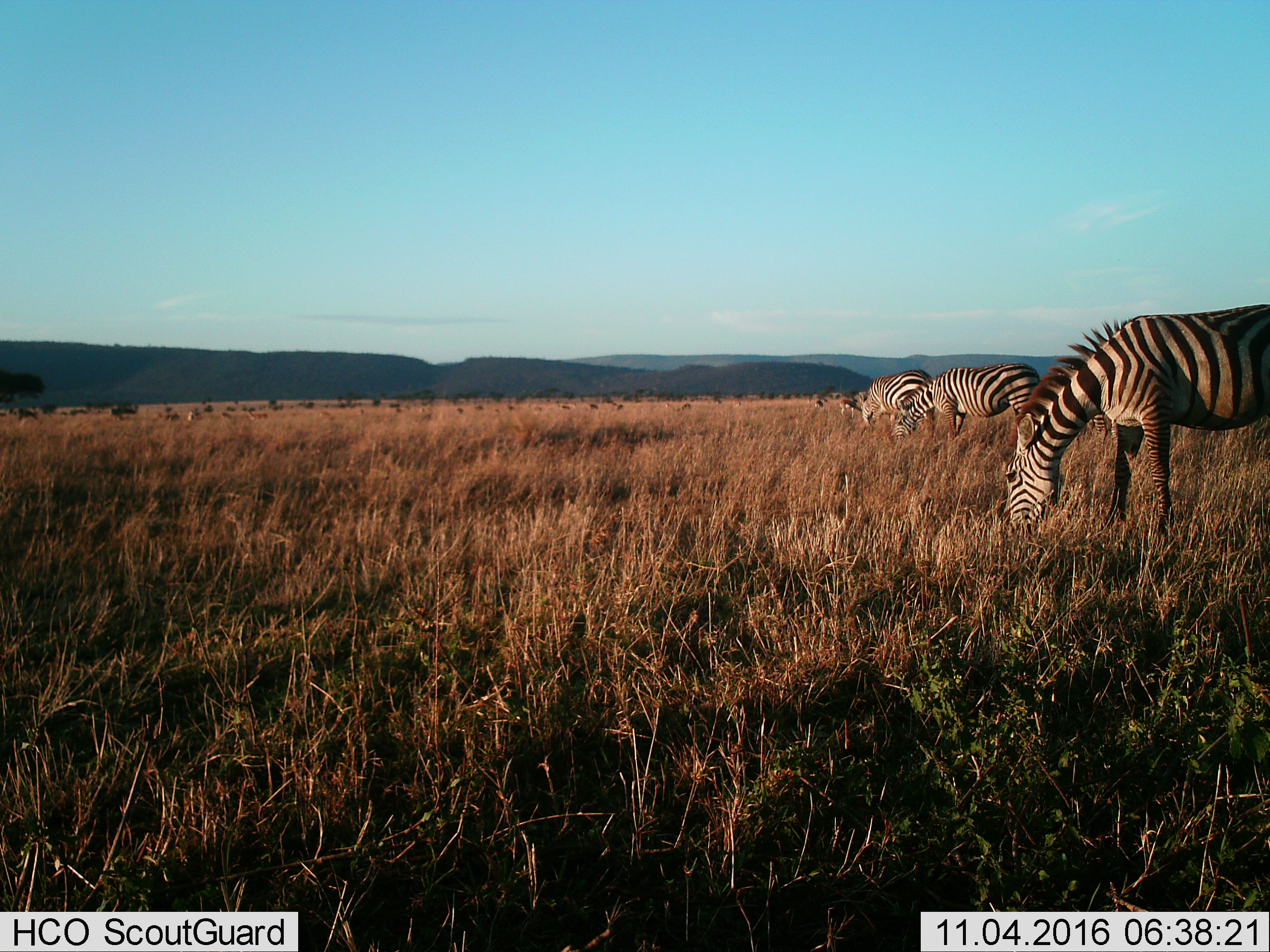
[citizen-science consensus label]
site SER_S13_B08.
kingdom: Animalia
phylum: Chordata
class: Mammalia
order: Perissodactyla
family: Equidae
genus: Equus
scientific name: Equus quagga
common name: plains zebra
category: zebraplains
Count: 3.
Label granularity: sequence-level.